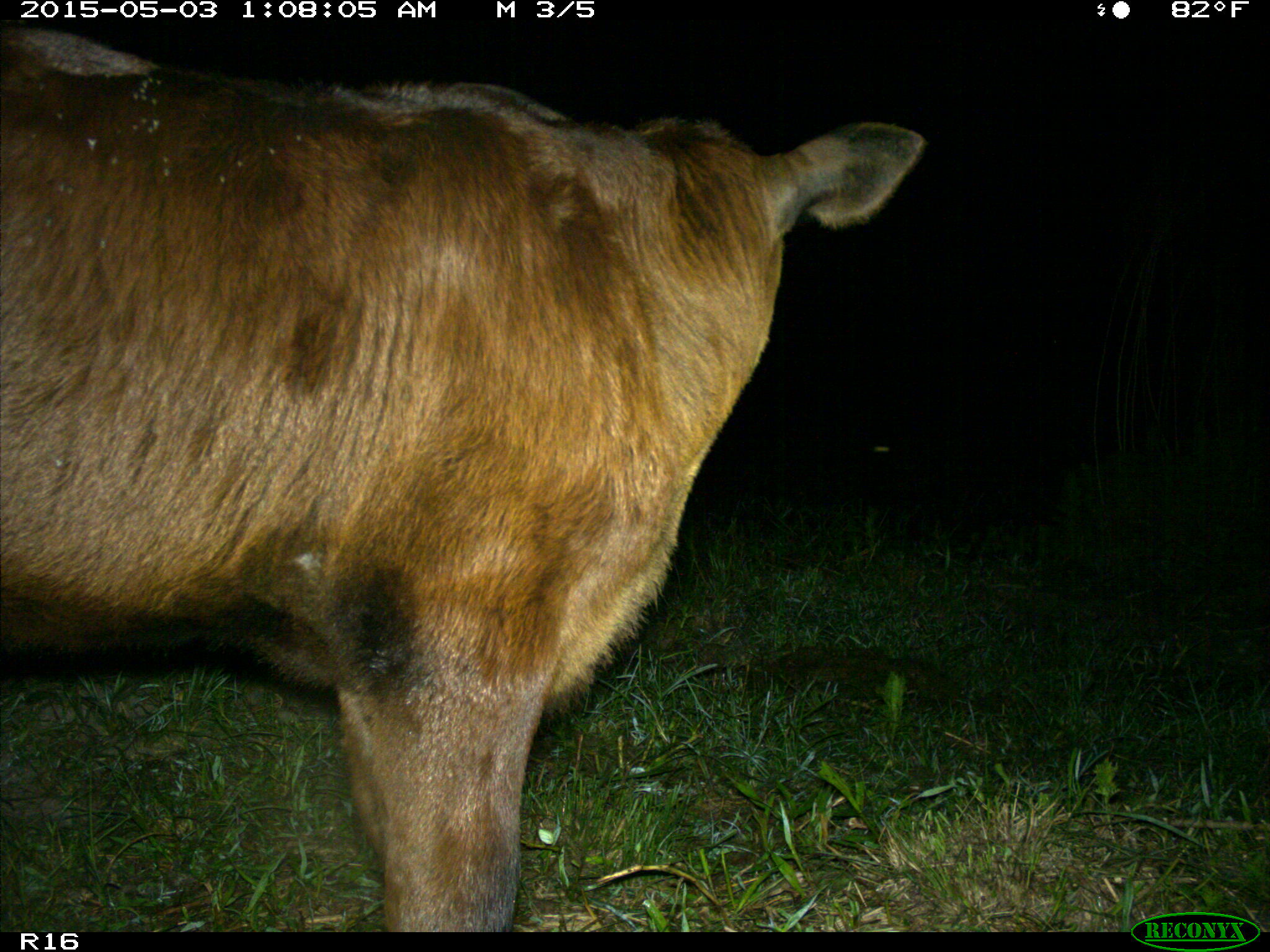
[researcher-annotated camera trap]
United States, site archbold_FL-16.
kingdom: Animalia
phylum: Chordata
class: Mammalia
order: Artiodactyla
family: Bovidae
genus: Bos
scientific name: Bos taurus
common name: domestic cow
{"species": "Bos taurus (domestic cow)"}